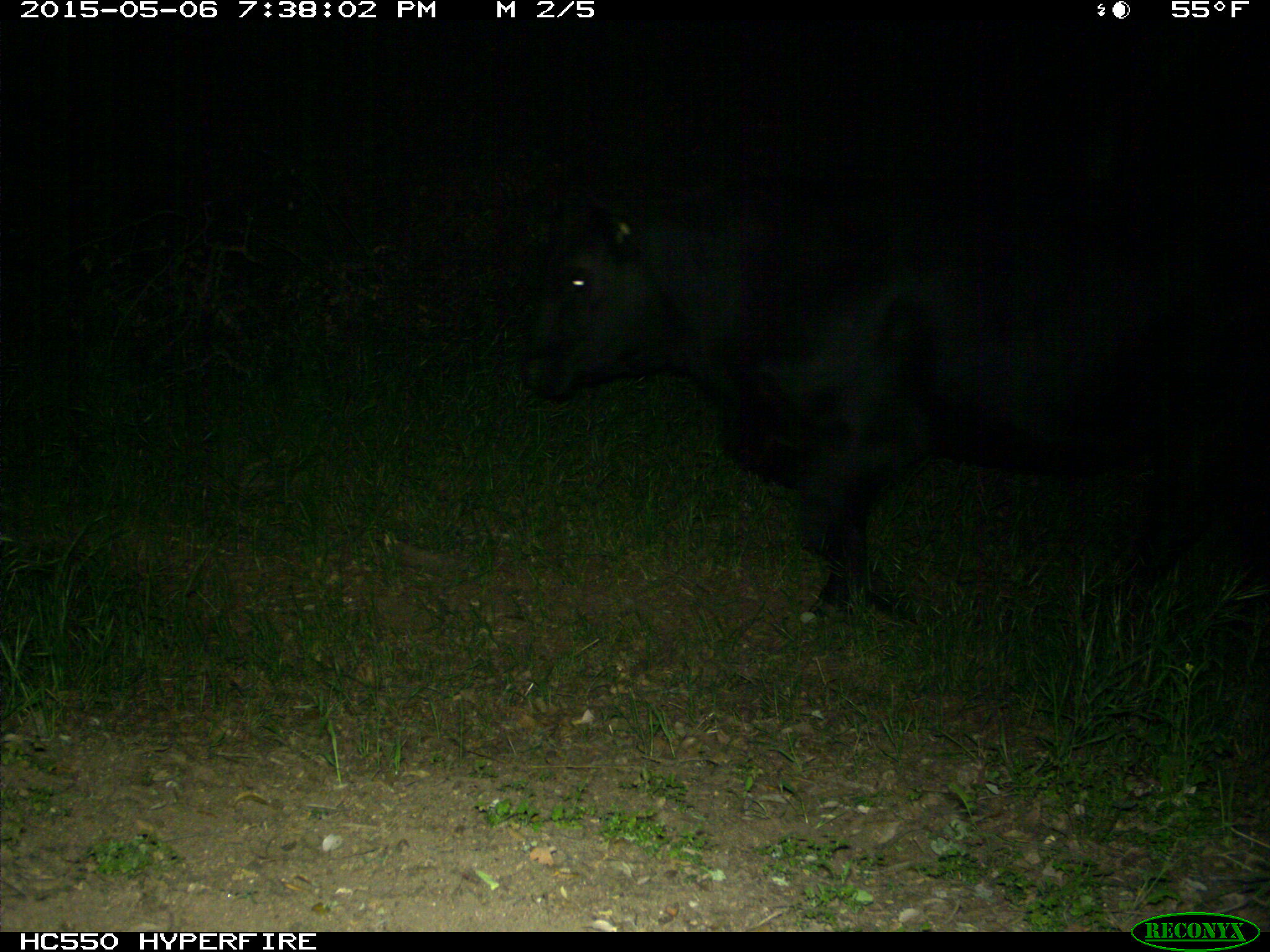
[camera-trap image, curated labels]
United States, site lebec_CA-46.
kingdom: Animalia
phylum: Chordata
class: Mammalia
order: Artiodactyla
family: Bovidae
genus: Bos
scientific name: Bos taurus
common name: domestic cow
Bos taurus (domestic cow).